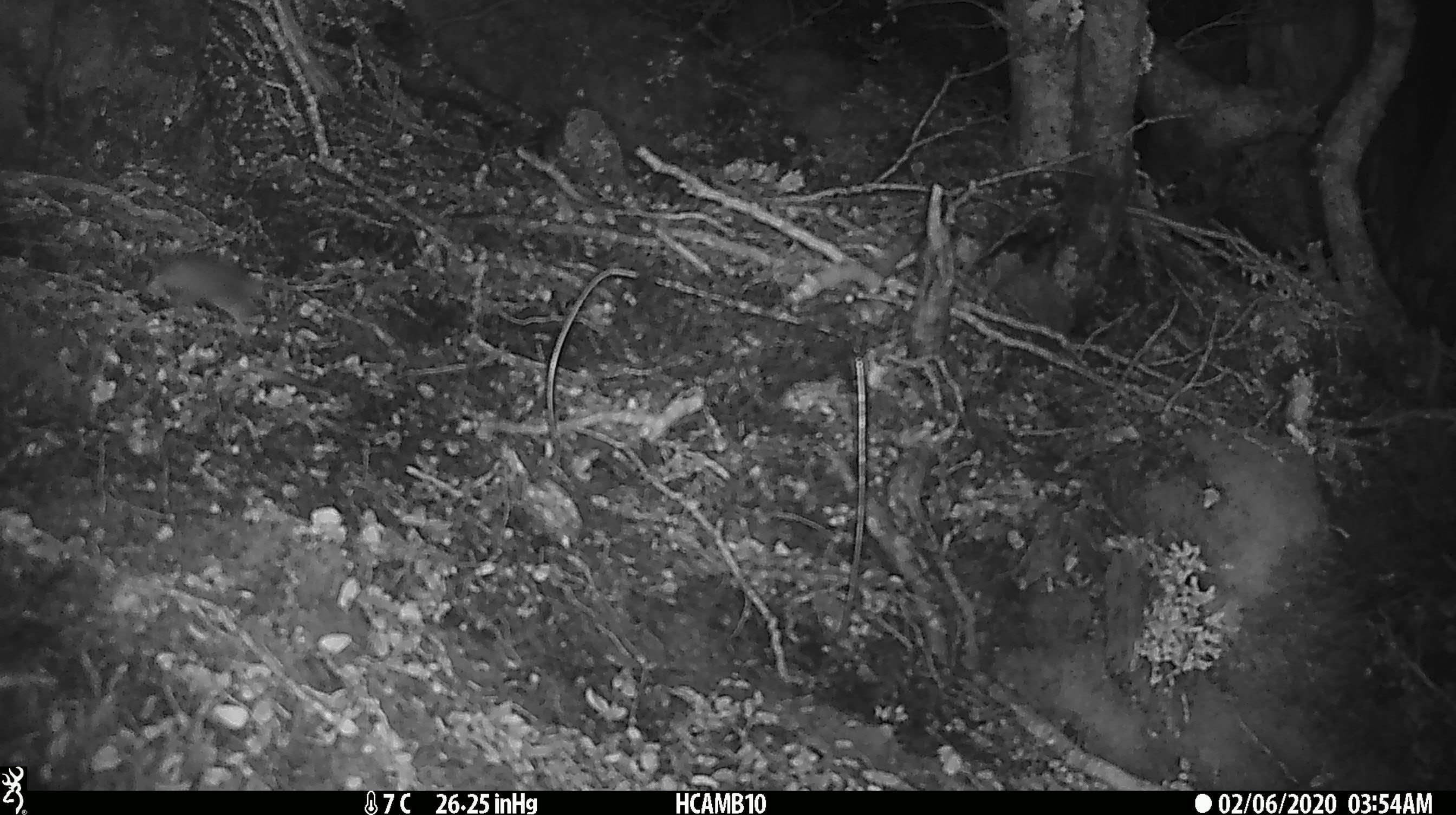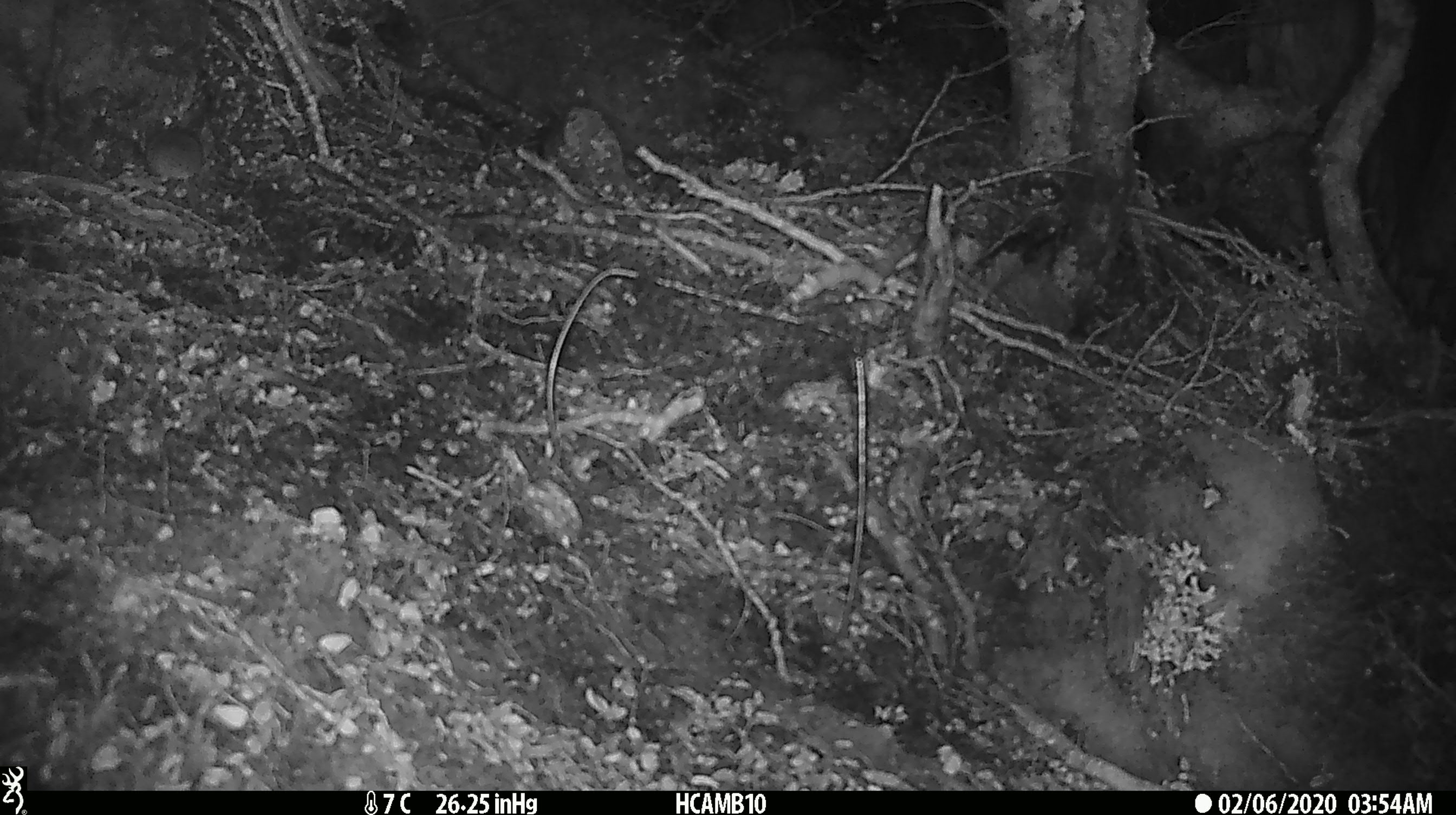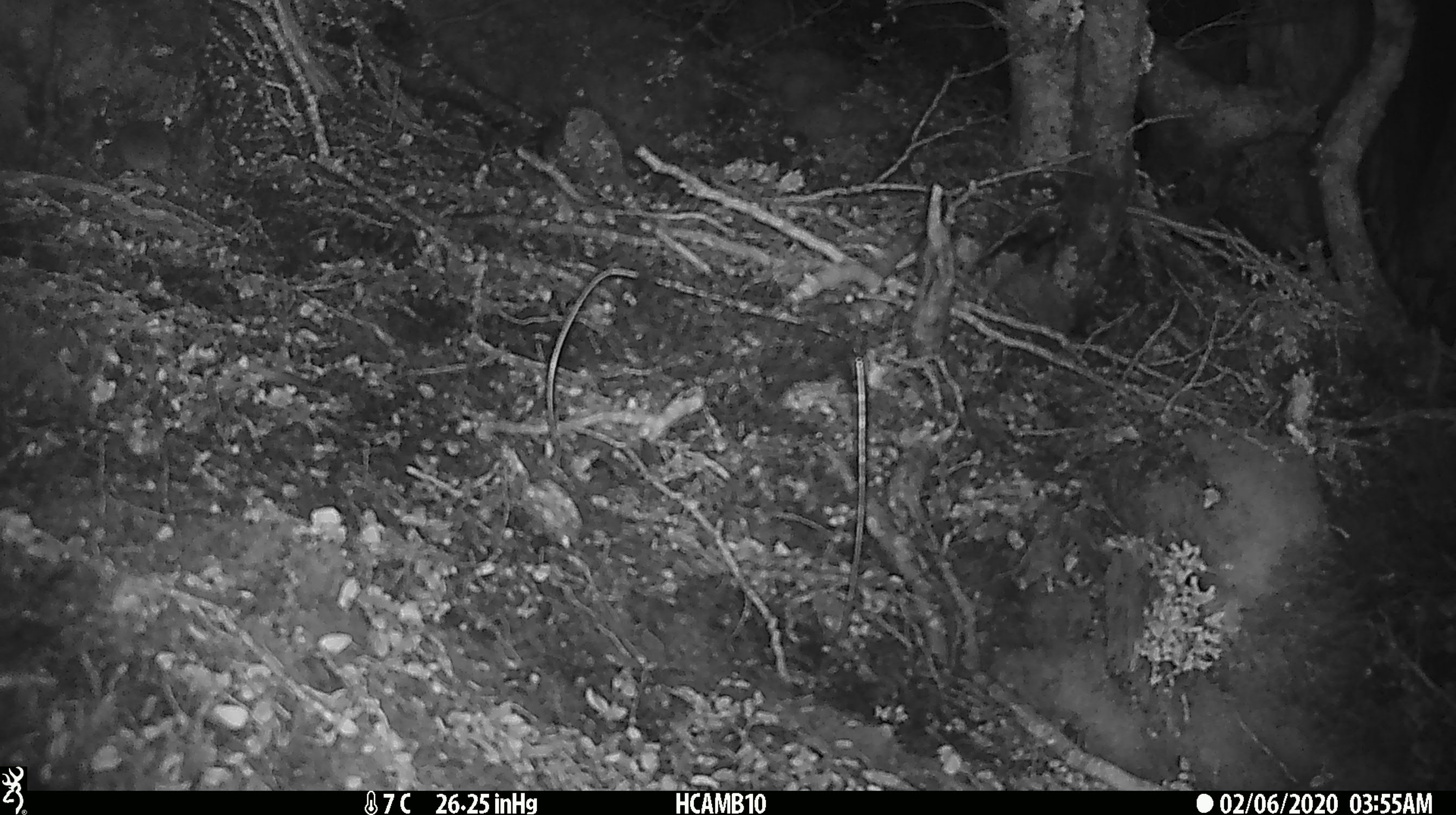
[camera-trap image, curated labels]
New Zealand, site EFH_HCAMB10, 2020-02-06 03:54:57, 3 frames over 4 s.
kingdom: Animalia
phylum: Chordata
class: Mammalia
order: Rodentia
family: Muridae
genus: Mus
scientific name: Mus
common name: mouse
Mouse (Mus).